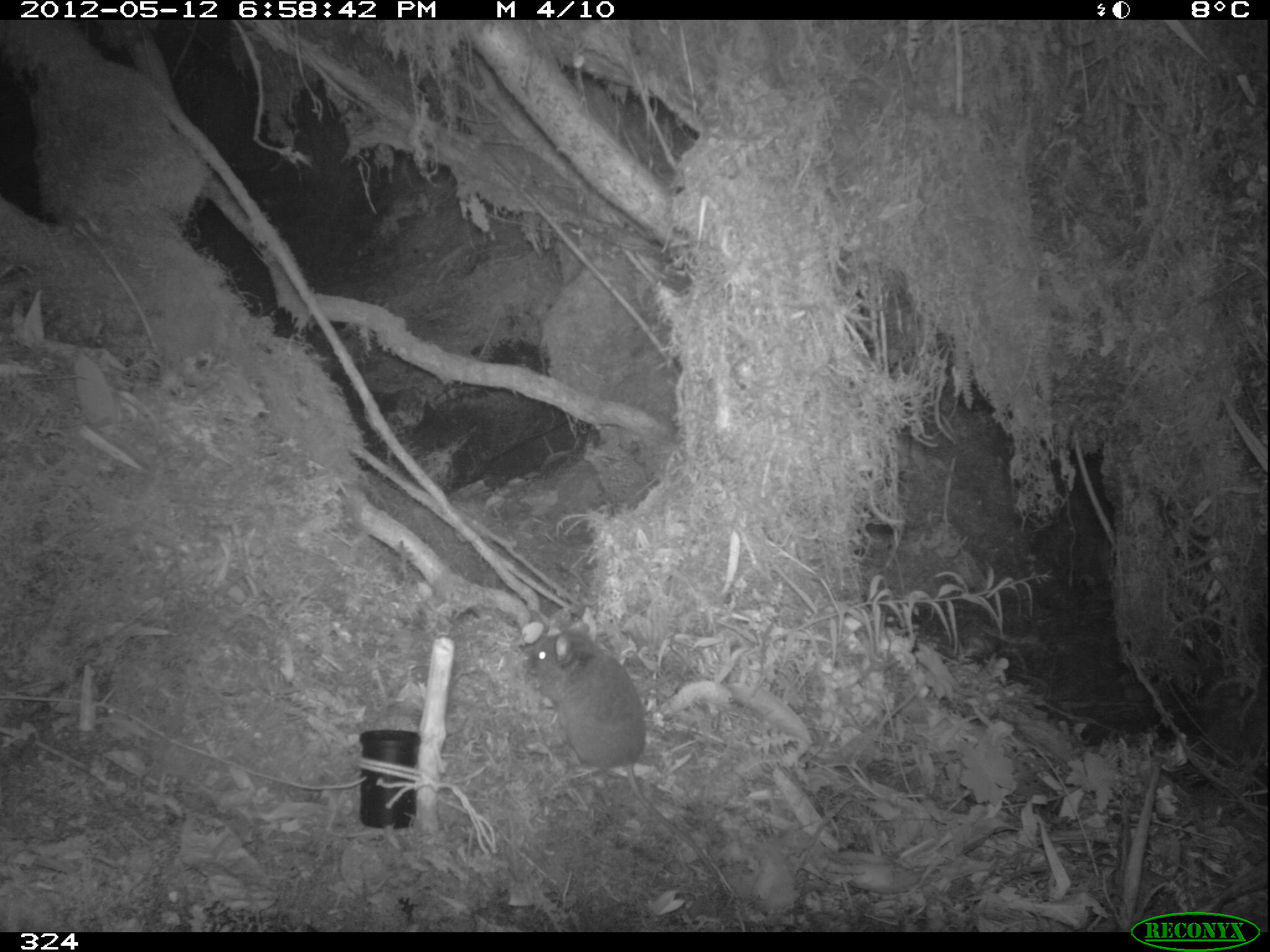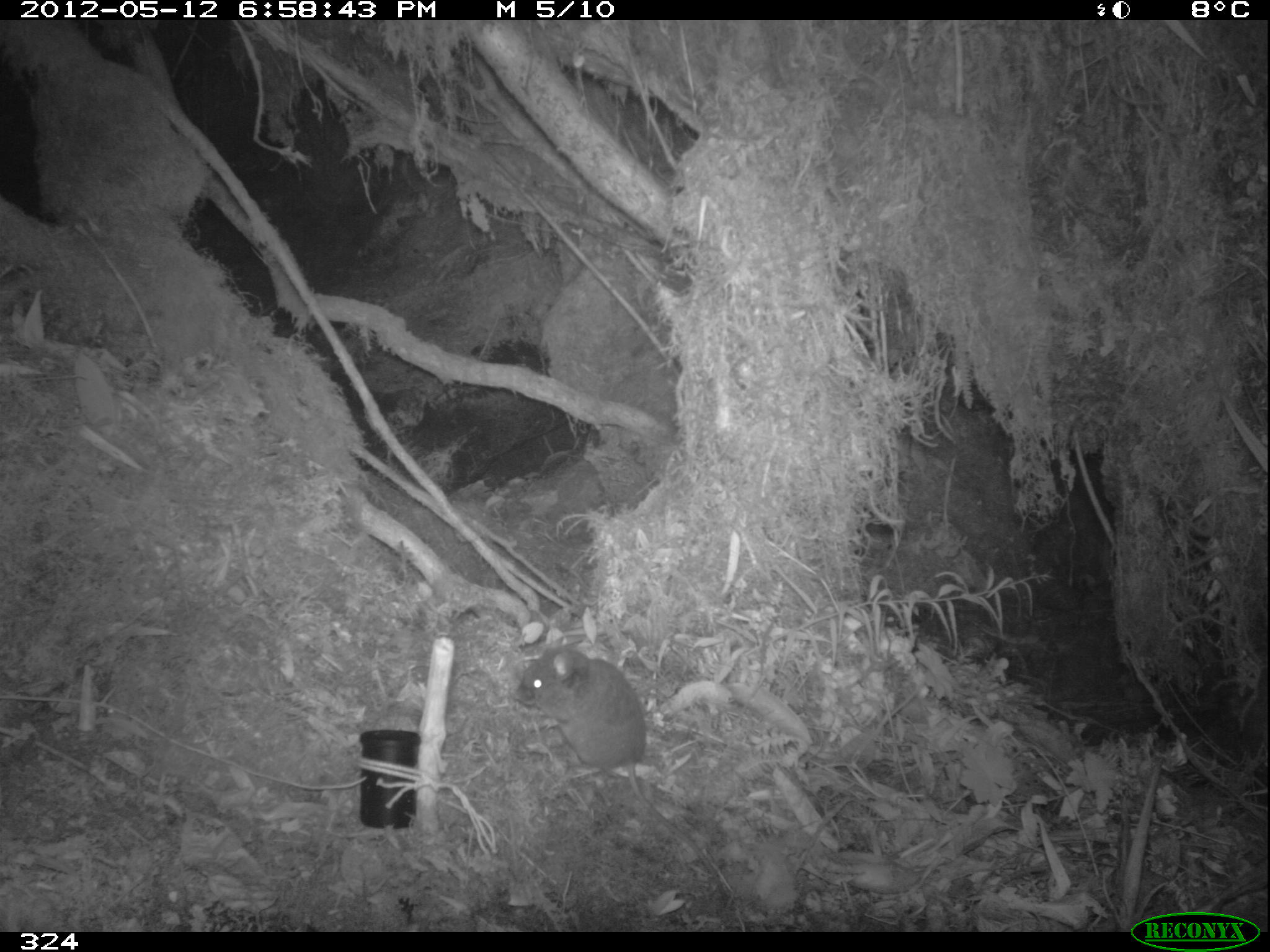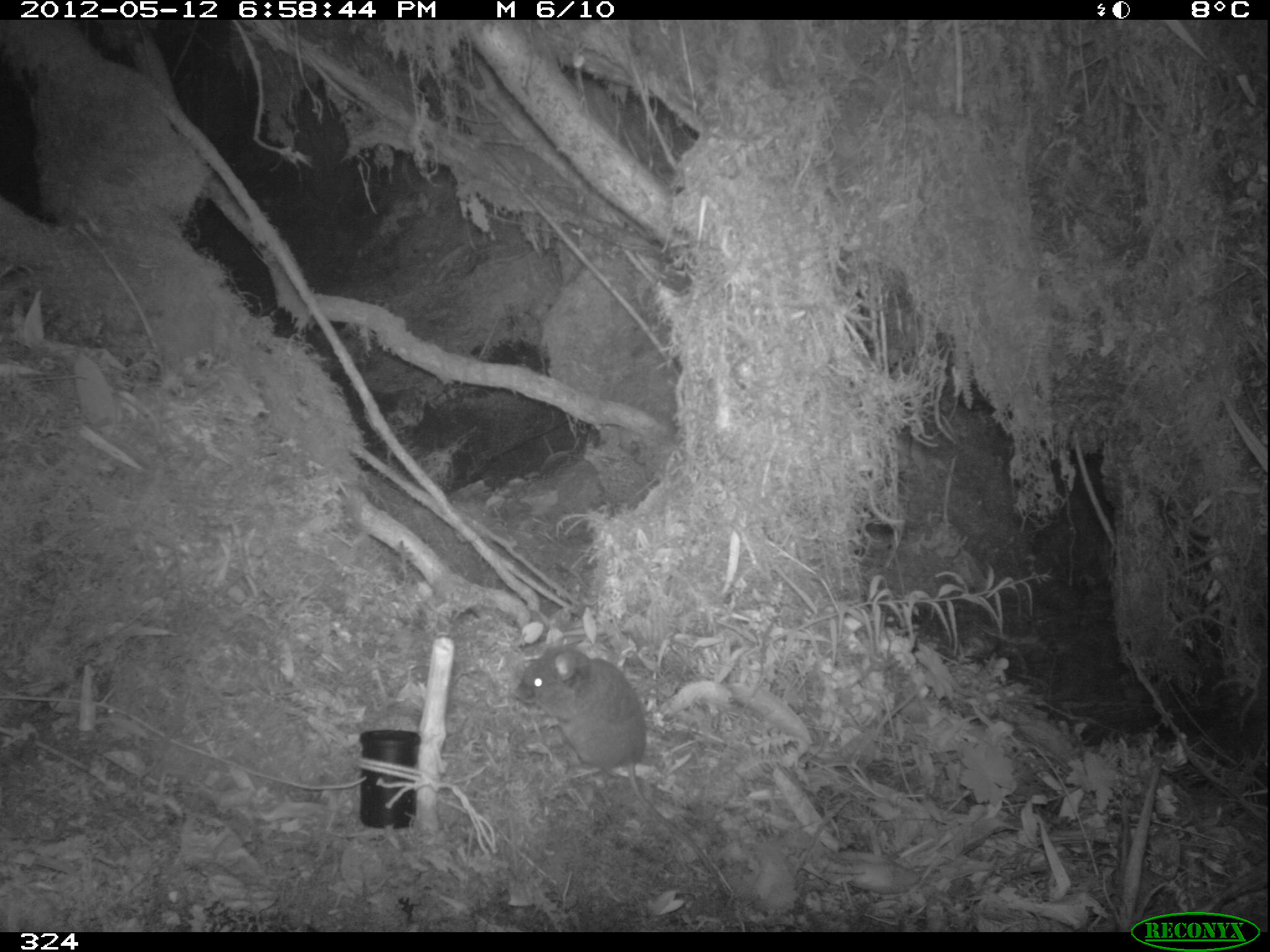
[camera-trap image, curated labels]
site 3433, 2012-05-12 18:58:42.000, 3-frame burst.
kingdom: Animalia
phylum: Chordata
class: Mammalia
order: Rodentia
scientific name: Rodentia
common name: rodents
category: unknown rodent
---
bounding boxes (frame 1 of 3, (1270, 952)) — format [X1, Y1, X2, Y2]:
unknown rodent: [518, 624, 727, 902]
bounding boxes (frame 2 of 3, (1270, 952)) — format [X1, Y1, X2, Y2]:
unknown rodent: [514, 644, 726, 903]